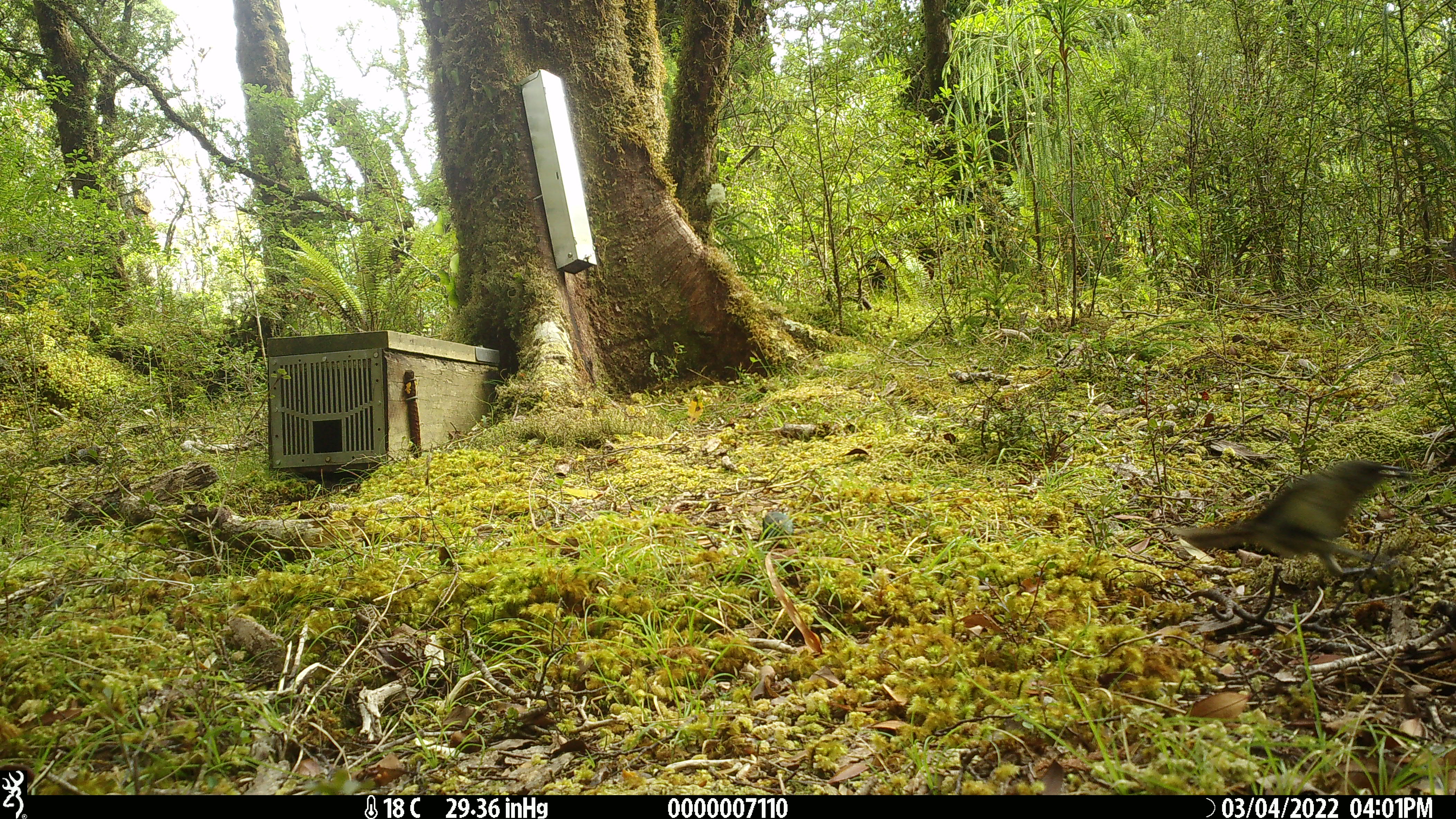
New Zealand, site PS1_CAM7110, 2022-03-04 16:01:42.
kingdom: Animalia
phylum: Chordata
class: Aves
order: Passeriformes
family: Meliphagidae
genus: Anthornis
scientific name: Anthornis melanura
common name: new zealand bellbird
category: bellbird